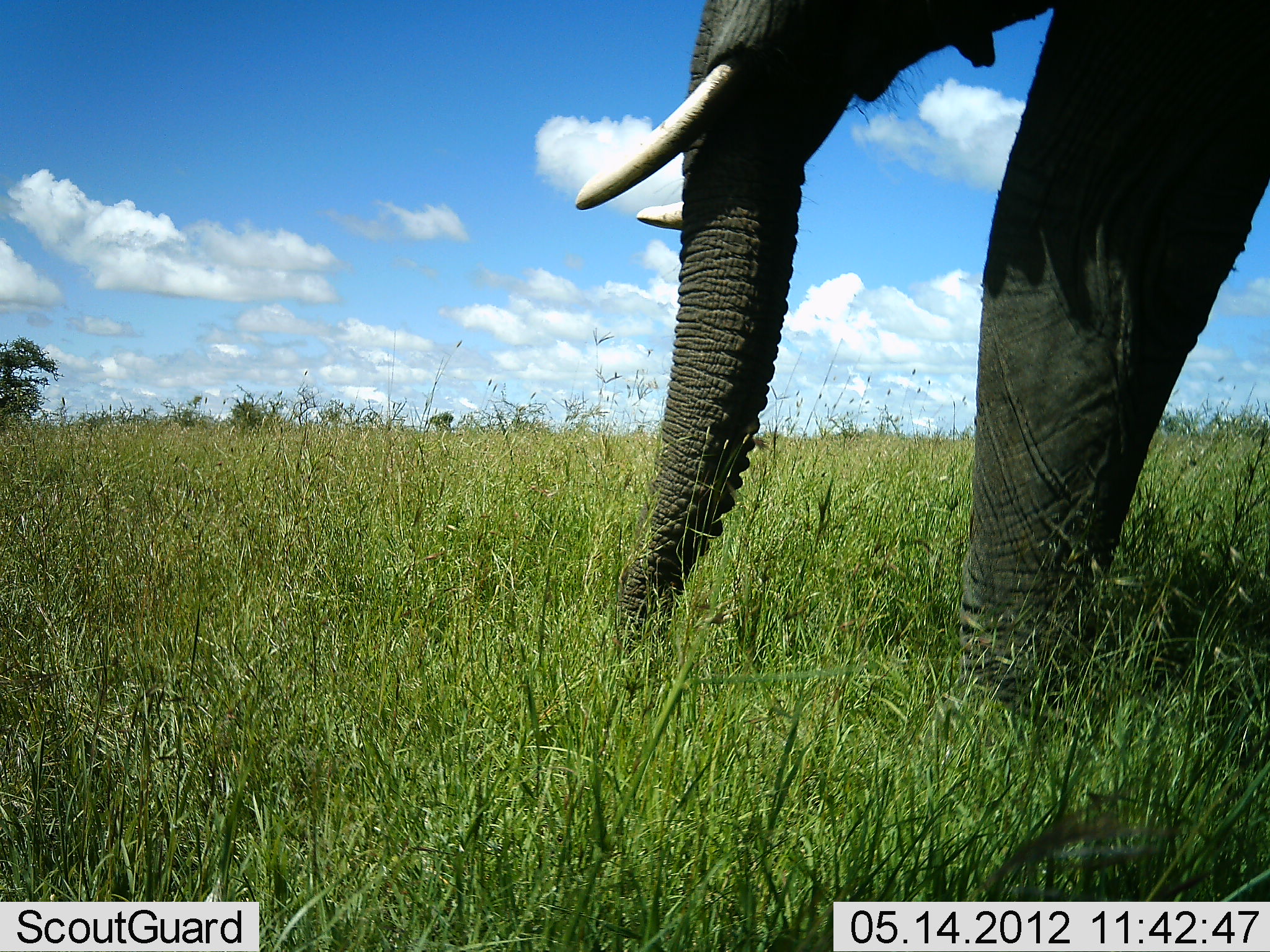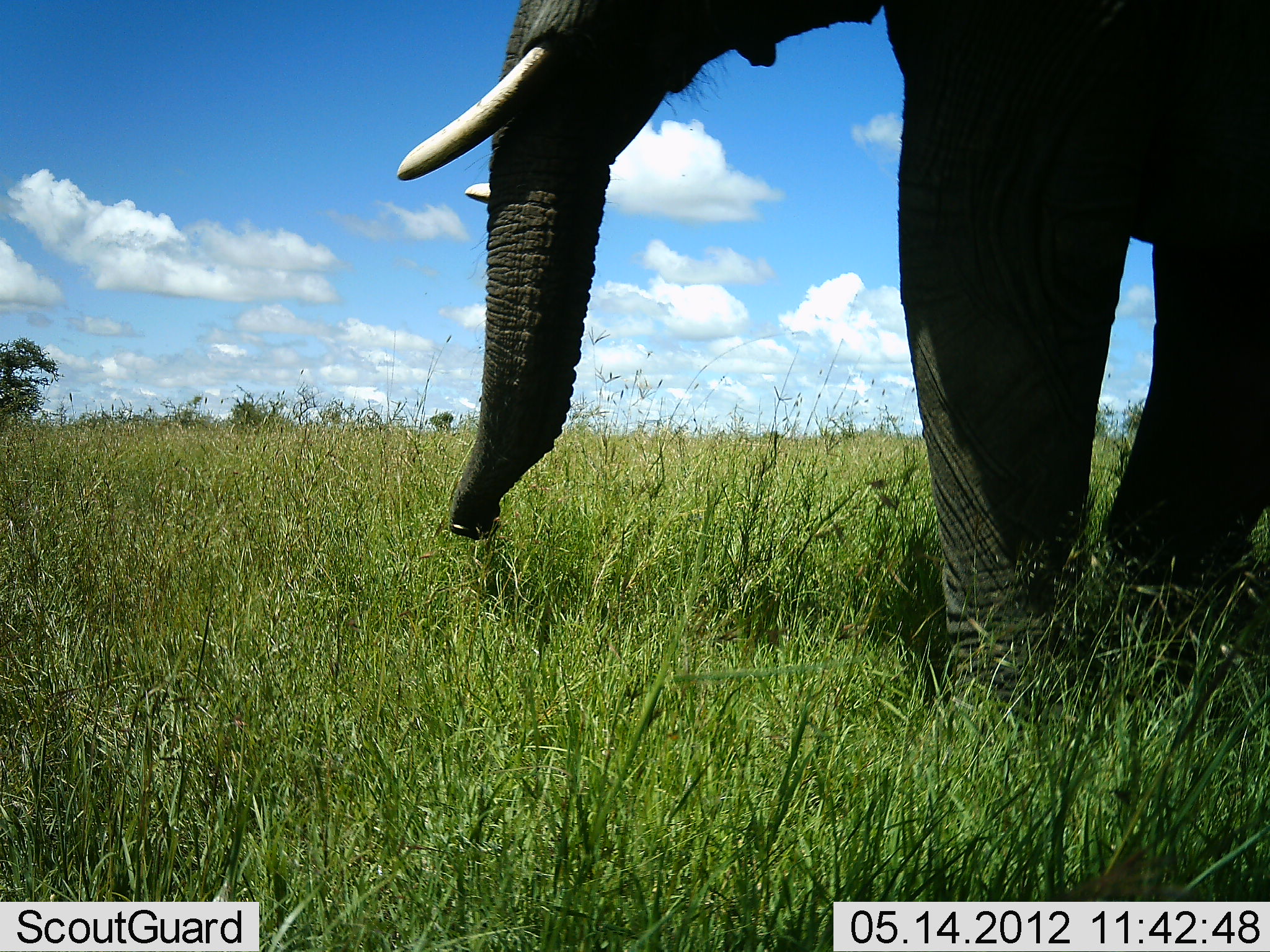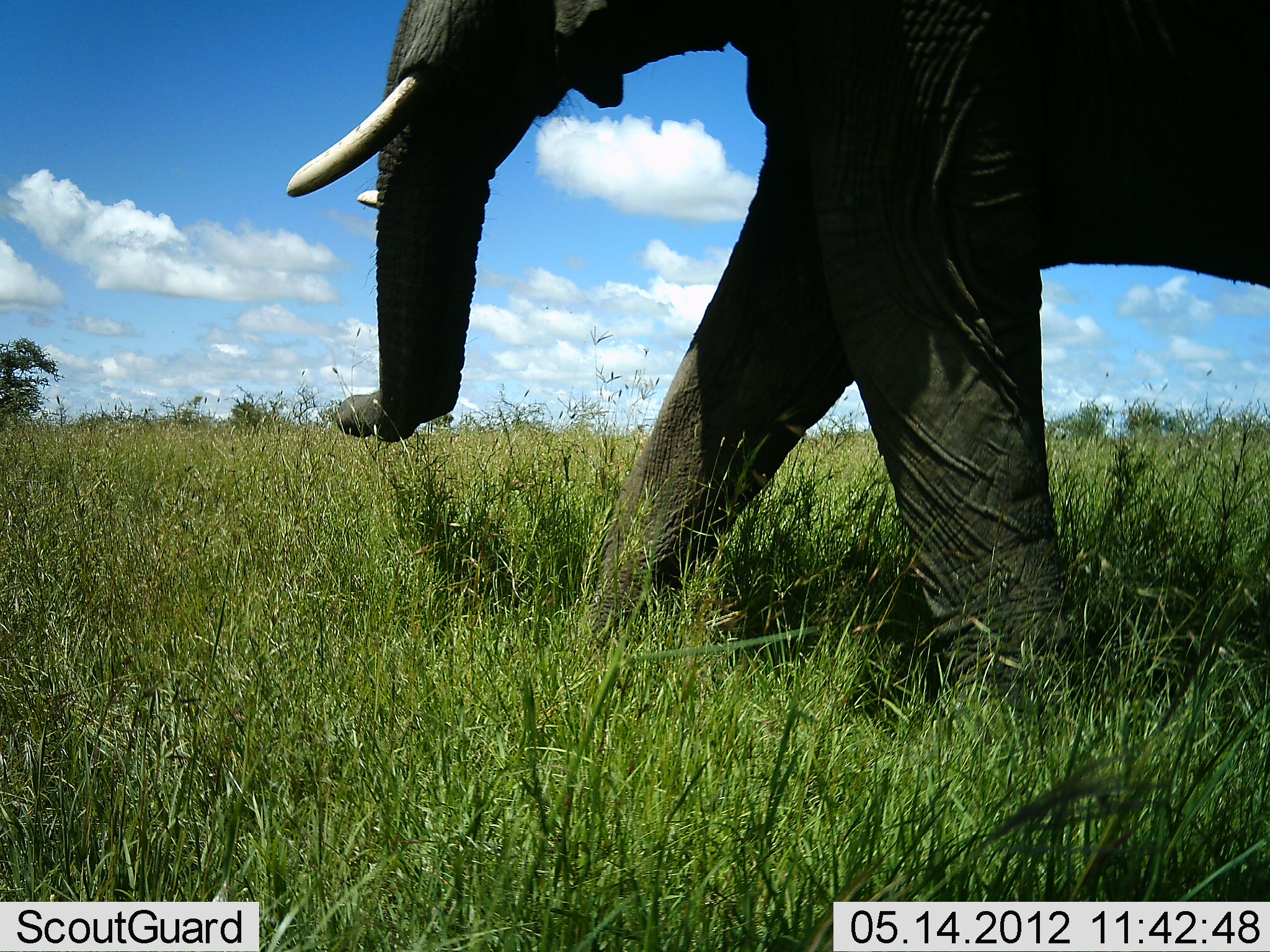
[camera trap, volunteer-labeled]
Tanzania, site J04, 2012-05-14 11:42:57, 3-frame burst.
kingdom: Animalia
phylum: Chordata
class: Mammalia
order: Proboscidea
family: Elephantidae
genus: Loxodonta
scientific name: Loxodonta africana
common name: african bush elephant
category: elephant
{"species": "elephant (african bush elephant) (Loxodonta africana)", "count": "1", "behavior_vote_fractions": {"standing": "10%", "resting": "0%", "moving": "90%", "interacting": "0%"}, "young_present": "0%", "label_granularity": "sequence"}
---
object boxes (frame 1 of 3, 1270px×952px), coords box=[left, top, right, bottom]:
animal: box=[569, 0, 1269, 728]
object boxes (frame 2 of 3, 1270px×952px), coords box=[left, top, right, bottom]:
animal: box=[392, 3, 1269, 731]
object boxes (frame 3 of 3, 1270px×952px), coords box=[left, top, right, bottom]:
animal: box=[281, 2, 1269, 747]